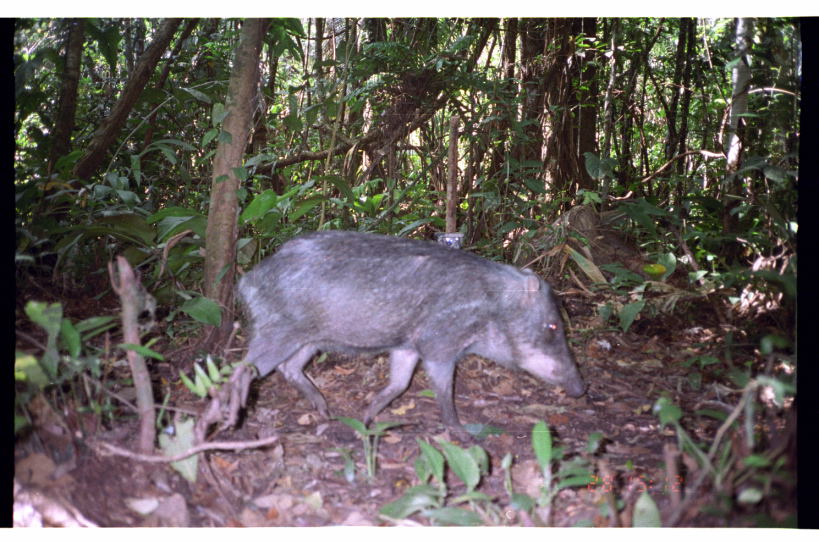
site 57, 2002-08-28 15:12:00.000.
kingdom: Animalia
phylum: Chordata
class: Mammalia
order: Artiodactyla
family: Tayassuidae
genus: Tayassu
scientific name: Tayassu pecari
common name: white-lipped peccary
Tayassu pecari (white-lipped peccary).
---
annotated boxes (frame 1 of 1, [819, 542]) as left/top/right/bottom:
tayassu pecari: 220/227/588/446